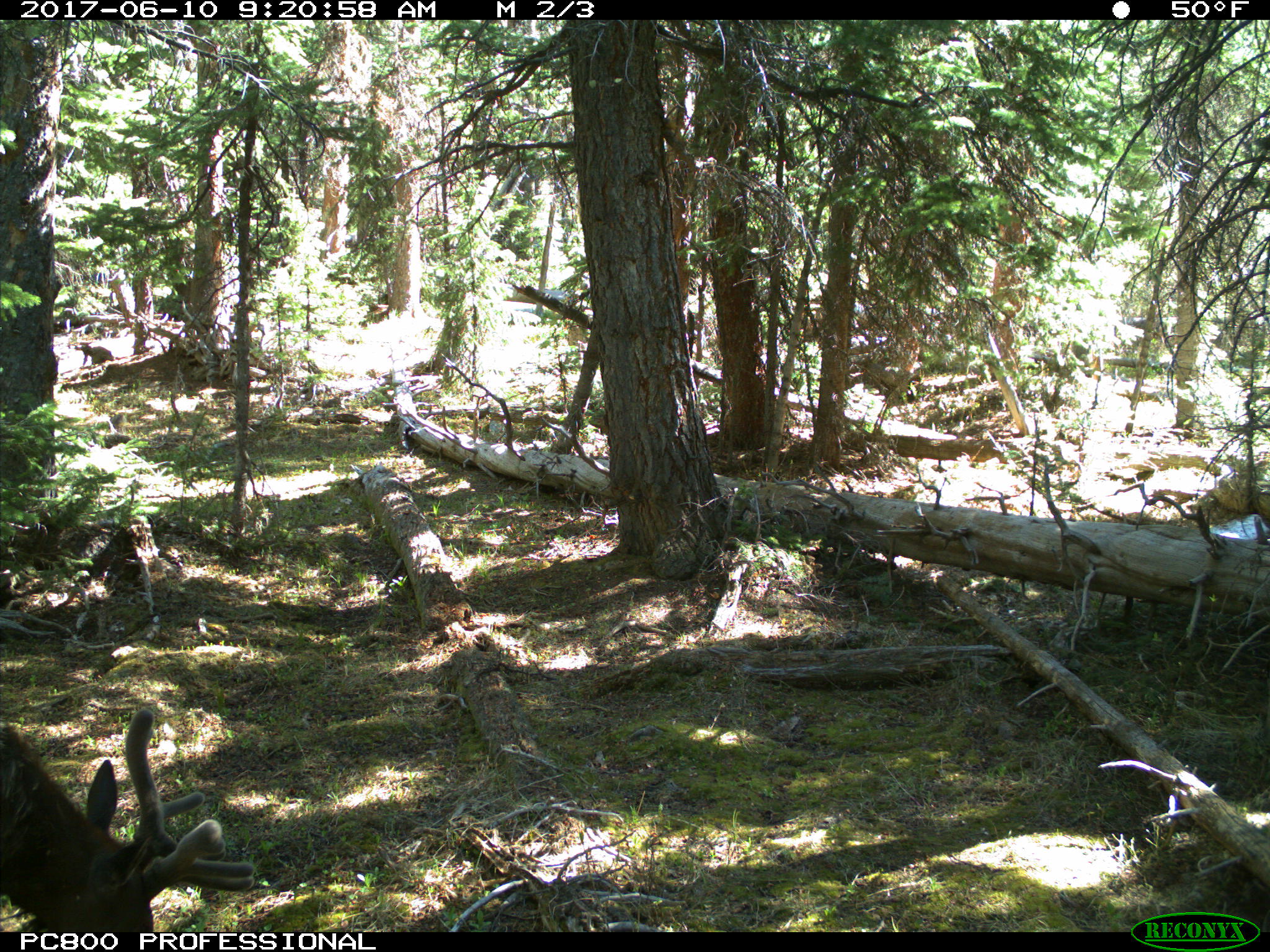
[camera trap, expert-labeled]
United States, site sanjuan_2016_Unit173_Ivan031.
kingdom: Animalia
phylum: Chordata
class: Mammalia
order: Artiodactyla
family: Cervidae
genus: Cervus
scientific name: Cervus elaphus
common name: red deer